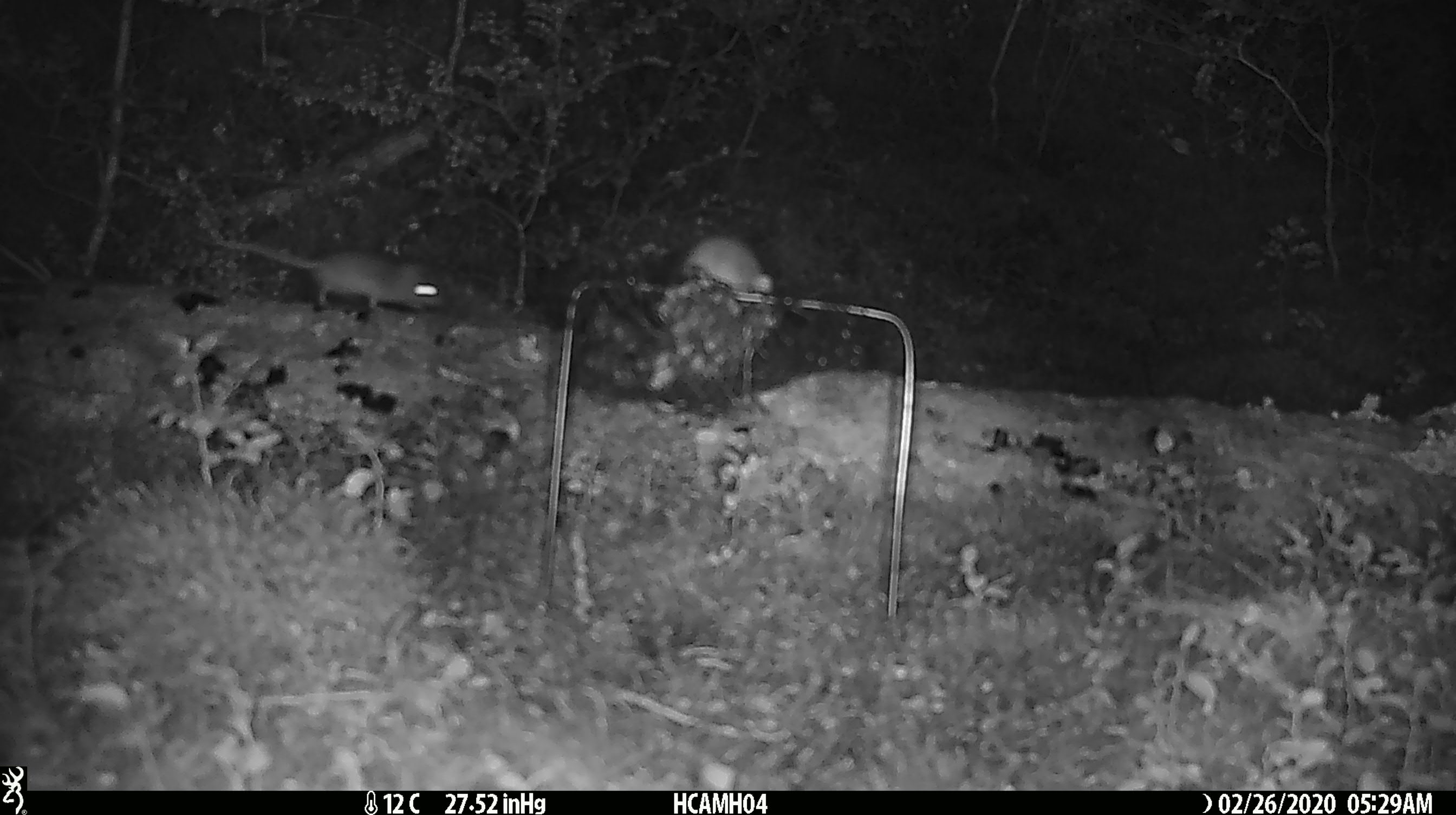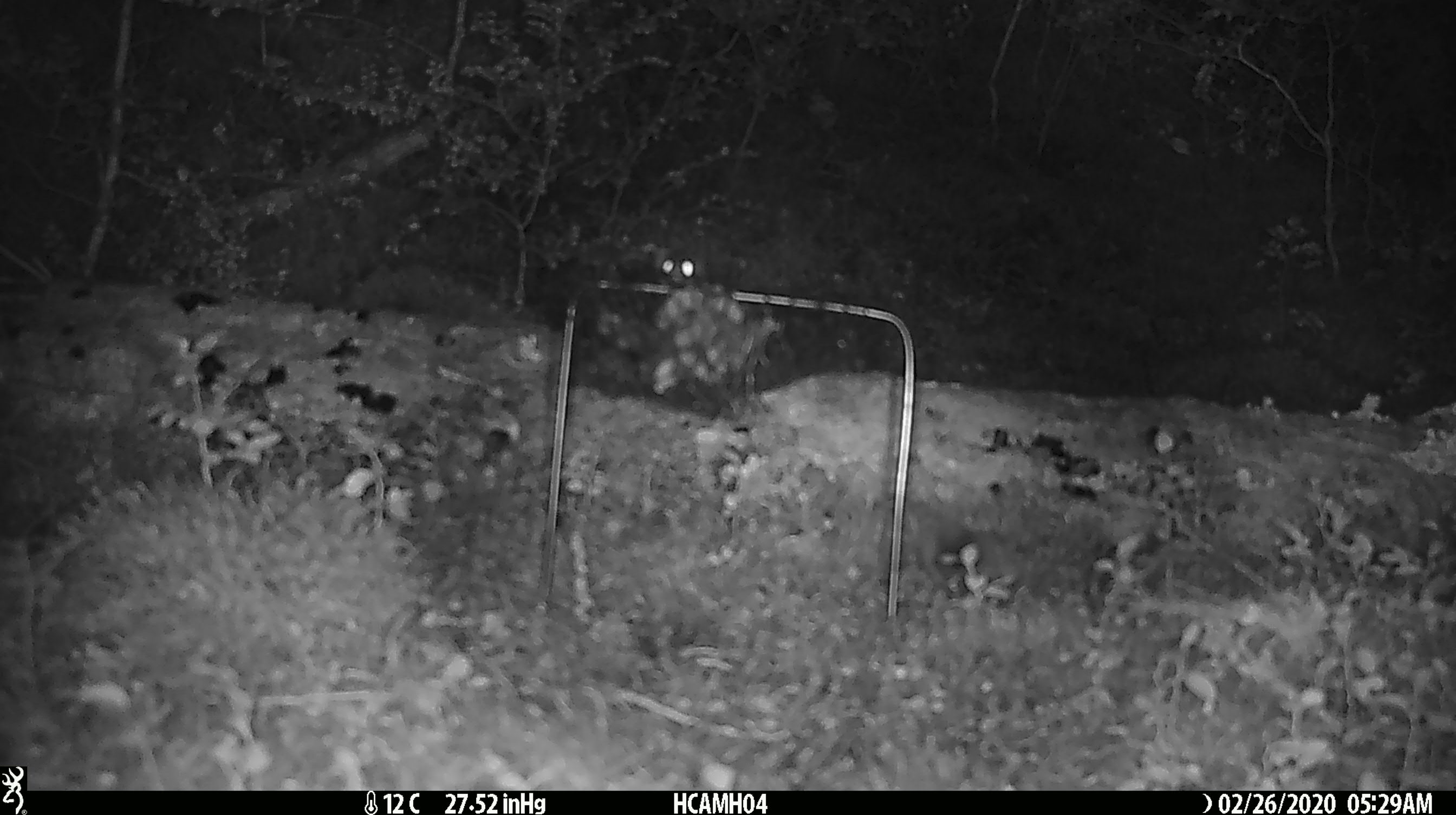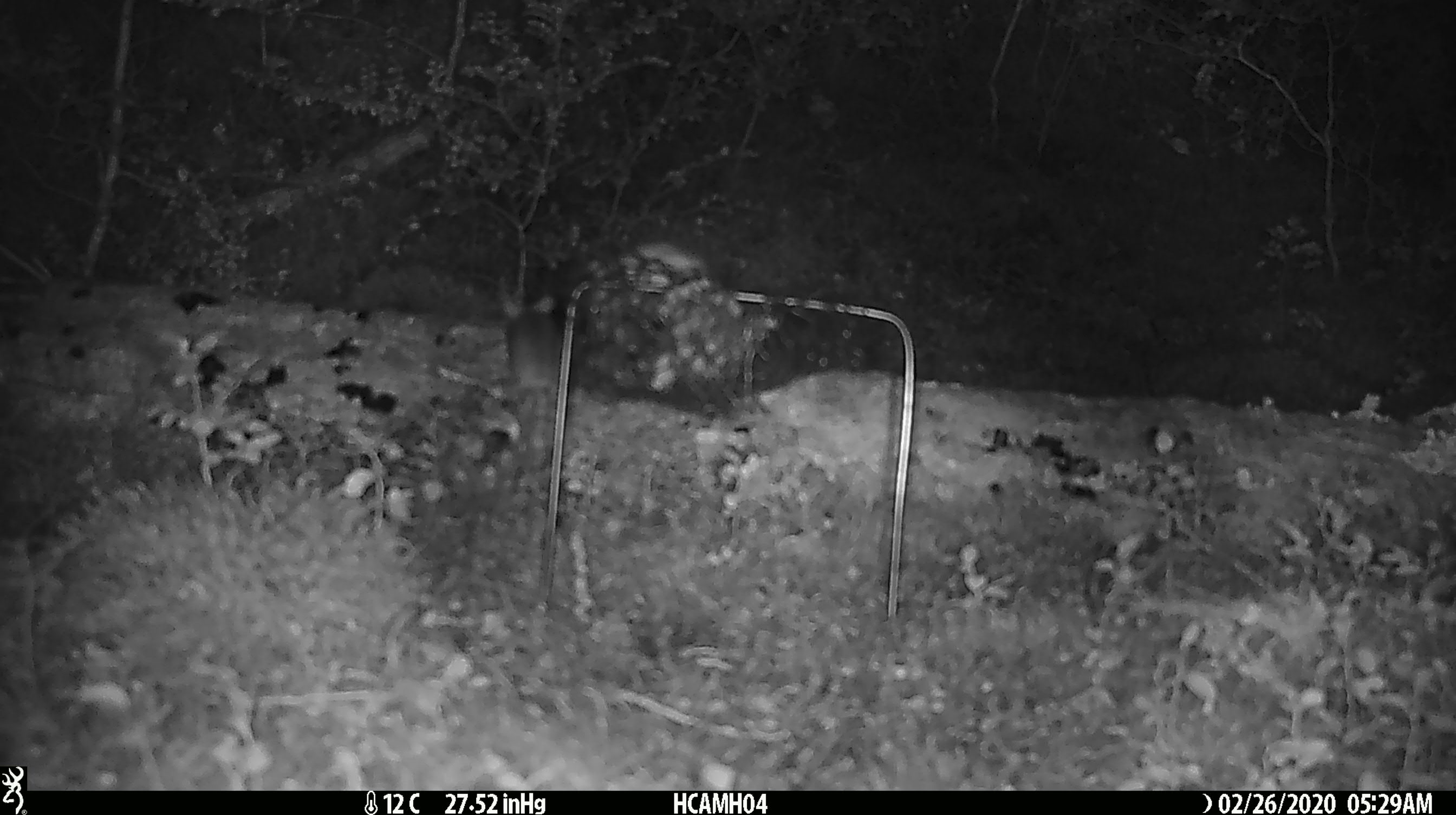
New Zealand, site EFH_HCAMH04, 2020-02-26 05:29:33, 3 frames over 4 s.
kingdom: Animalia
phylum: Chordata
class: Mammalia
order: Rodentia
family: Muridae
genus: Mus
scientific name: Mus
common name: mouse